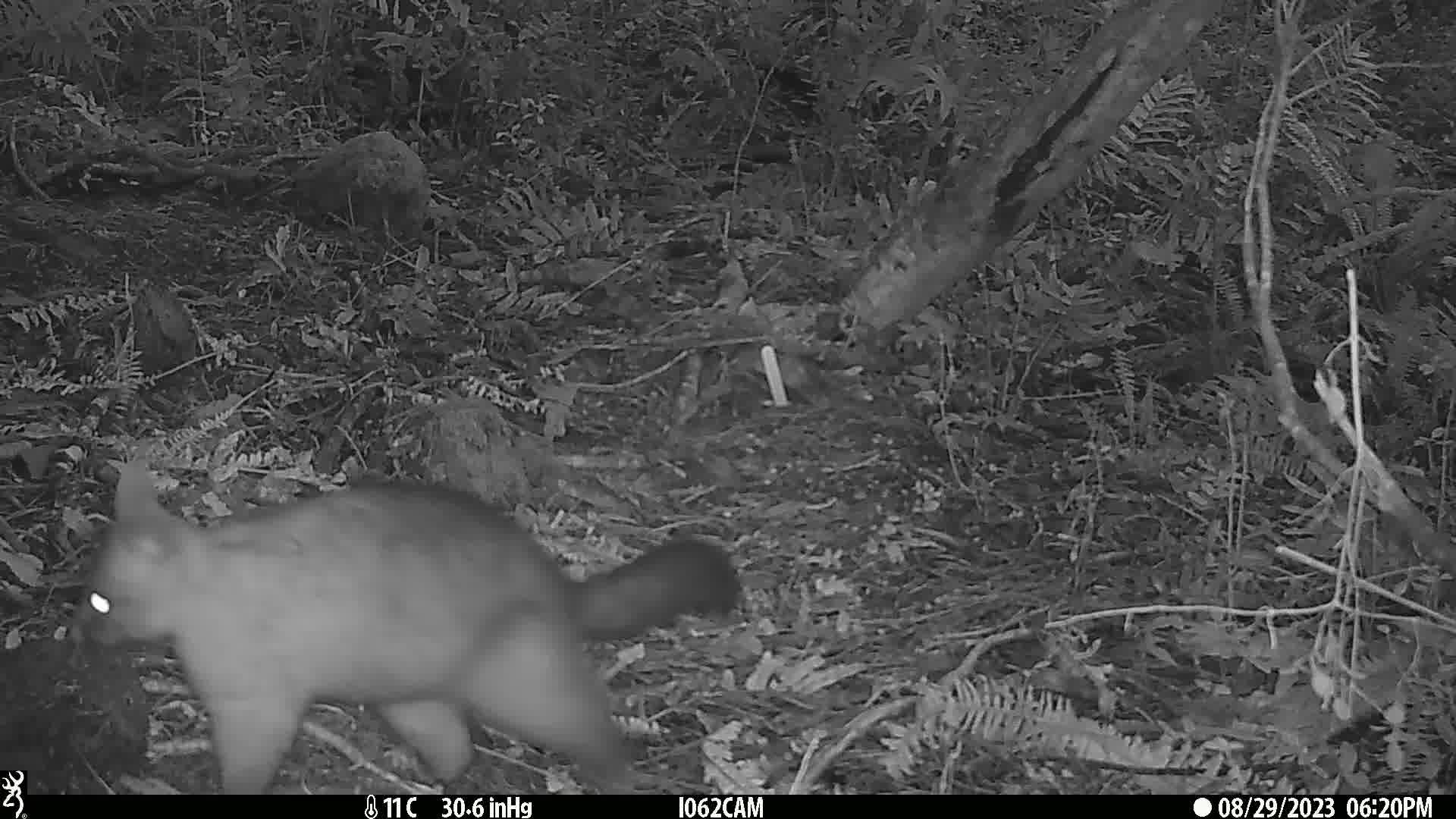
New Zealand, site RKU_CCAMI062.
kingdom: Animalia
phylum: Chordata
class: Mammalia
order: Diprotodontia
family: Phalangeridae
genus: Trichosurus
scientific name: Trichosurus vulpecula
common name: common brushtail possum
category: possum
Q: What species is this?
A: Possum (common brushtail possum) (Trichosurus vulpecula).